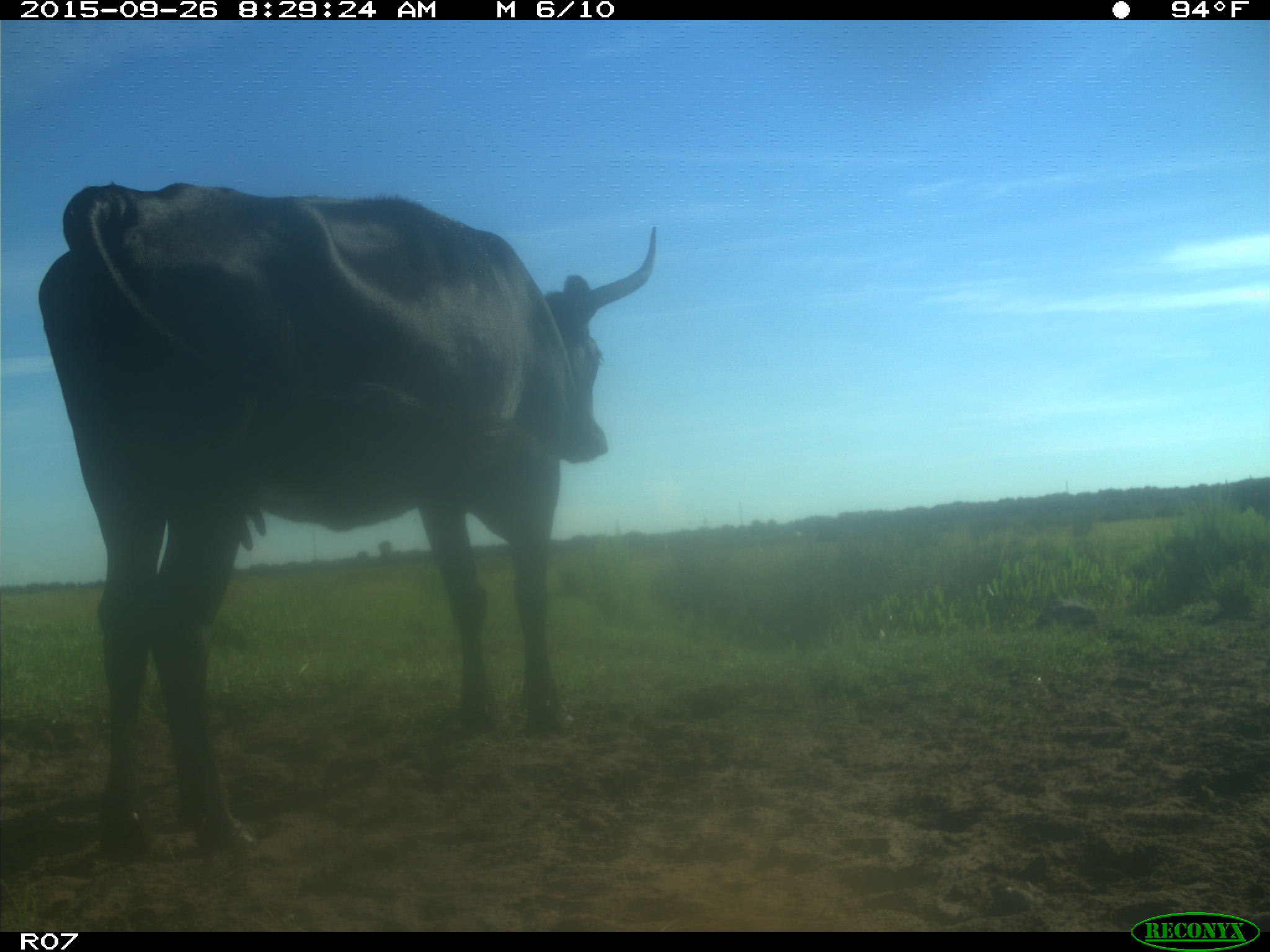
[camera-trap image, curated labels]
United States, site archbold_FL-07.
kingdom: Animalia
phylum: Chordata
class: Mammalia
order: Artiodactyla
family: Bovidae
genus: Bos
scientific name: Bos taurus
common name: domestic cow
Bos taurus (domestic cow).